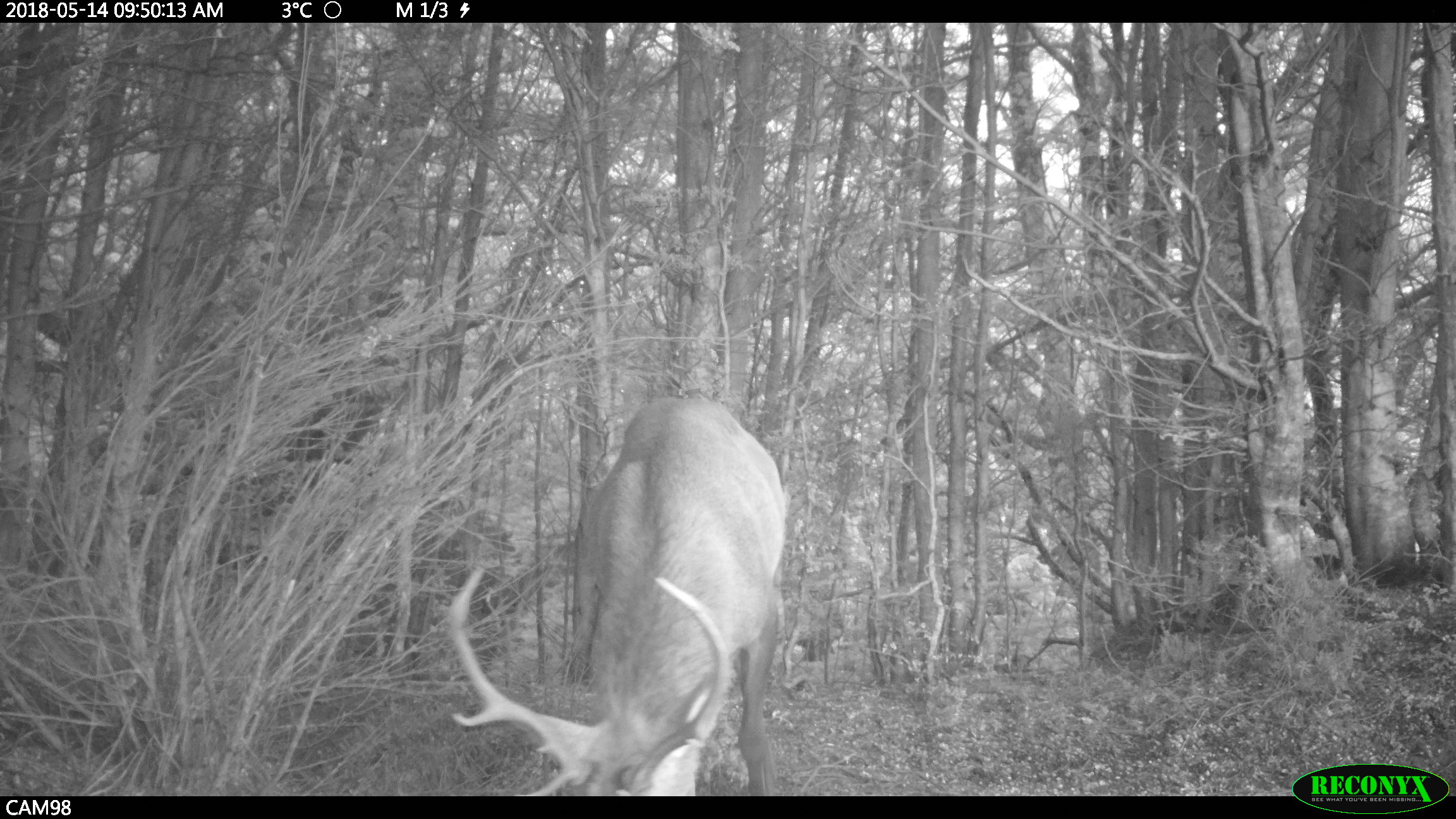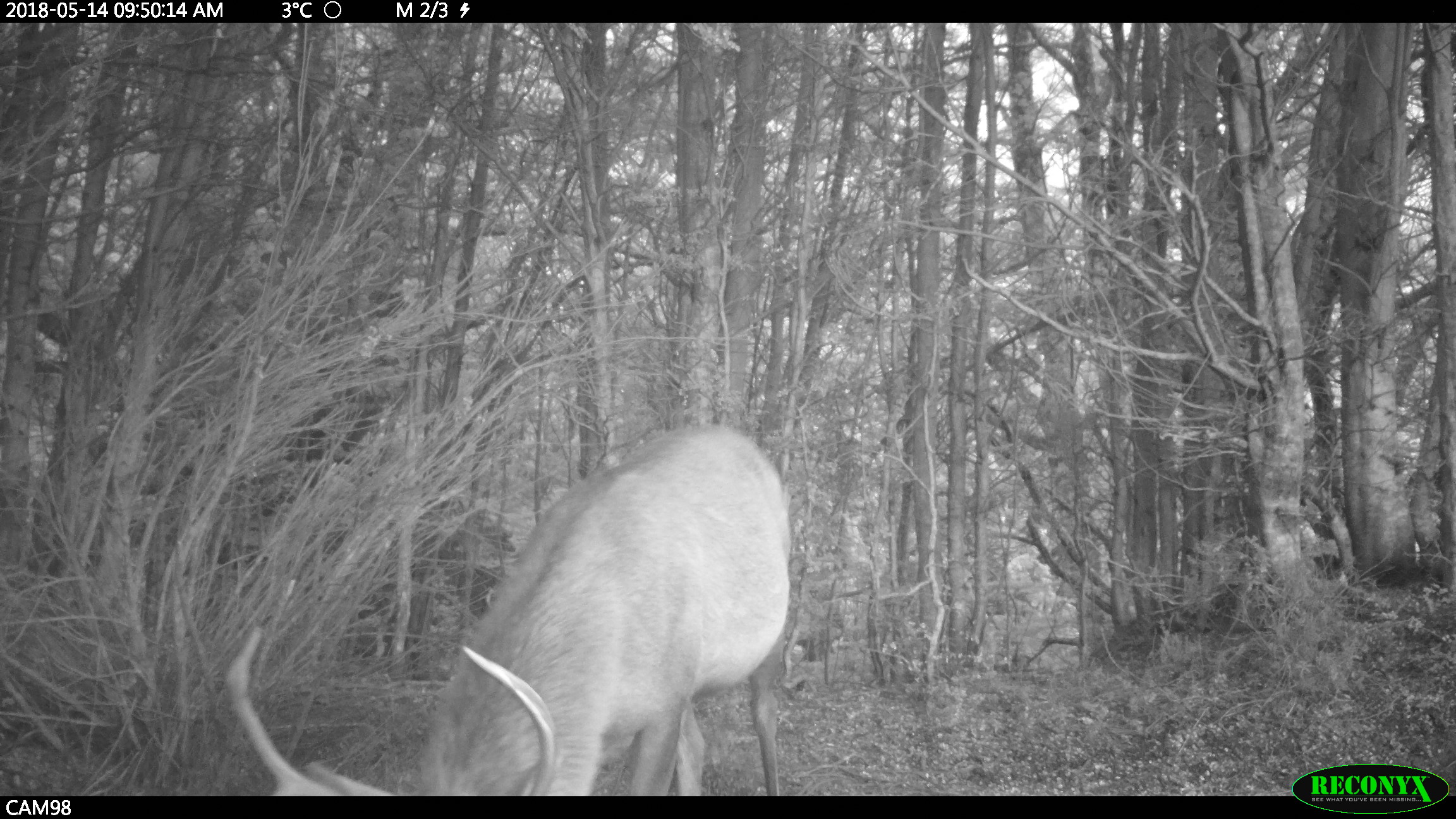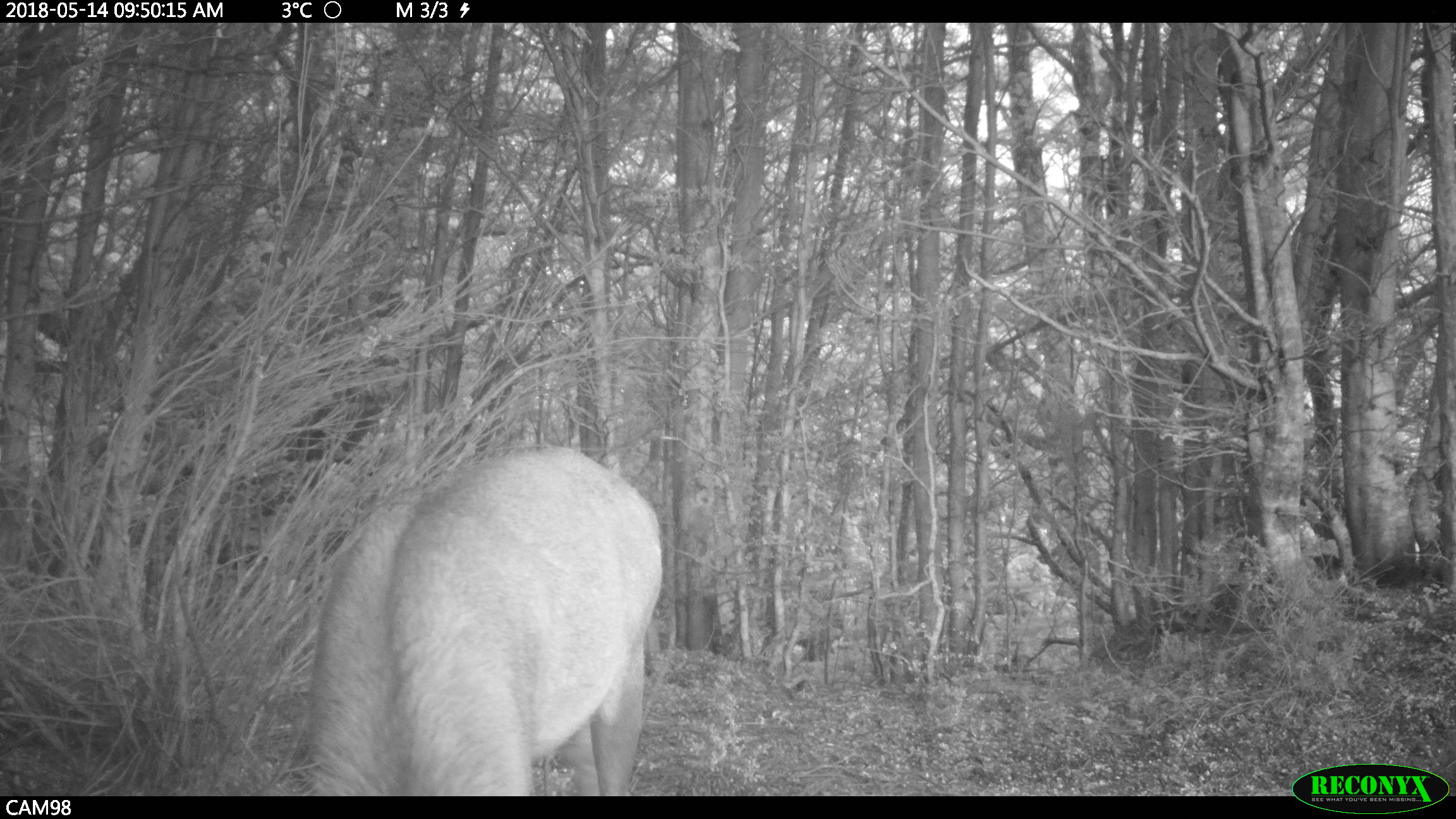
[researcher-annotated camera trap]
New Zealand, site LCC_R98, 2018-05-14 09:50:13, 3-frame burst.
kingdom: Animalia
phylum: Chordata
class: Mammalia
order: Artiodactyla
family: Cervidae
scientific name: Cervidae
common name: deer